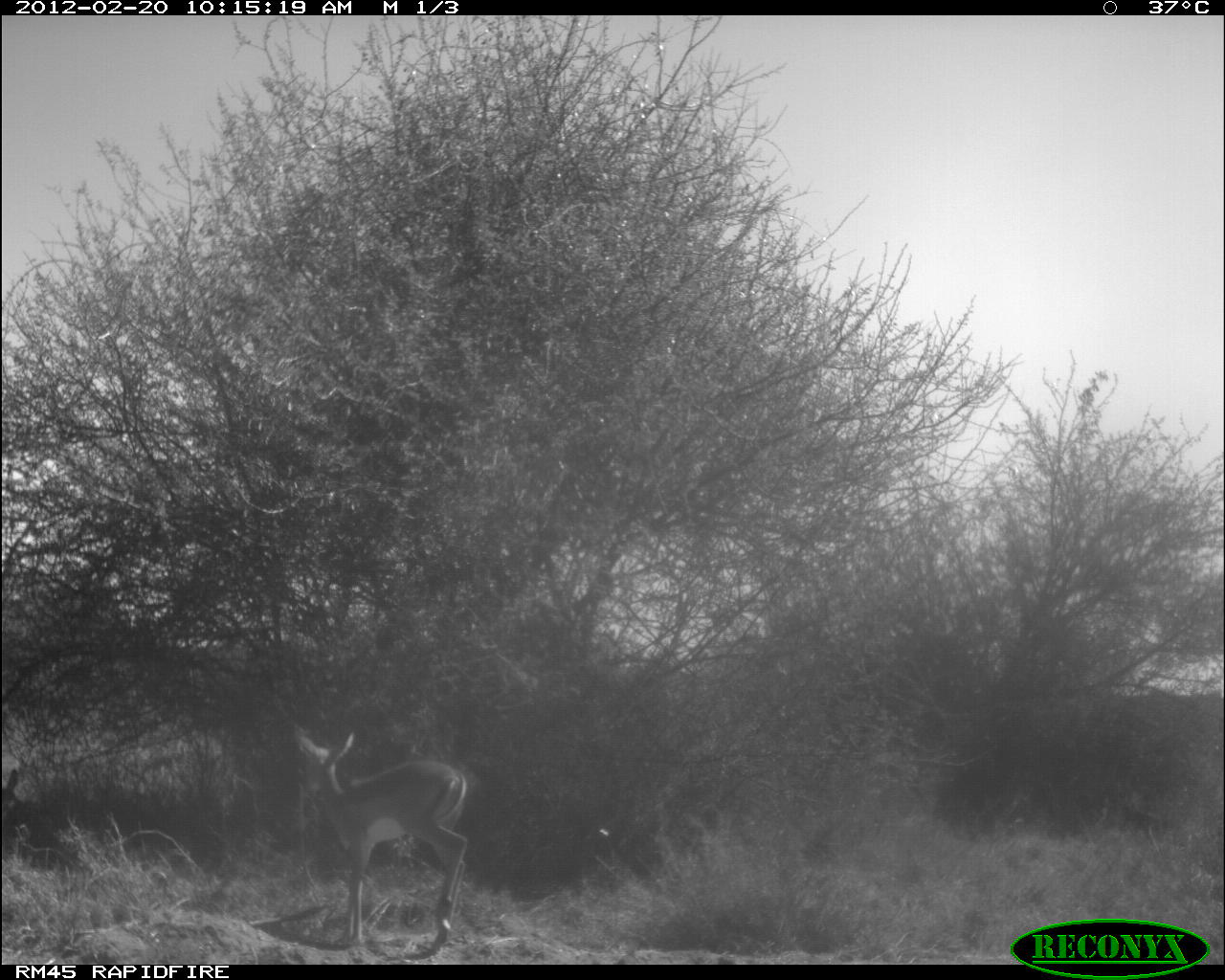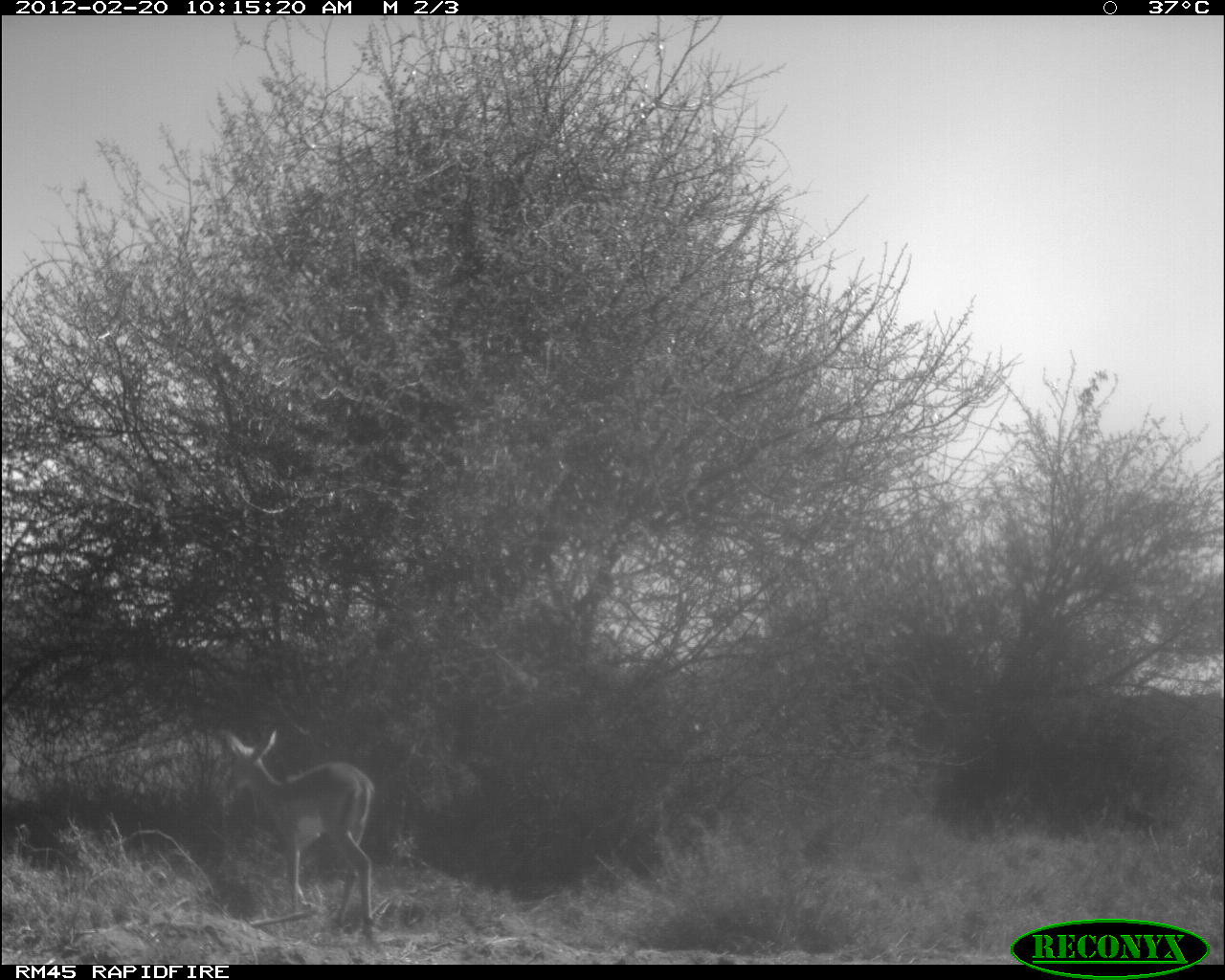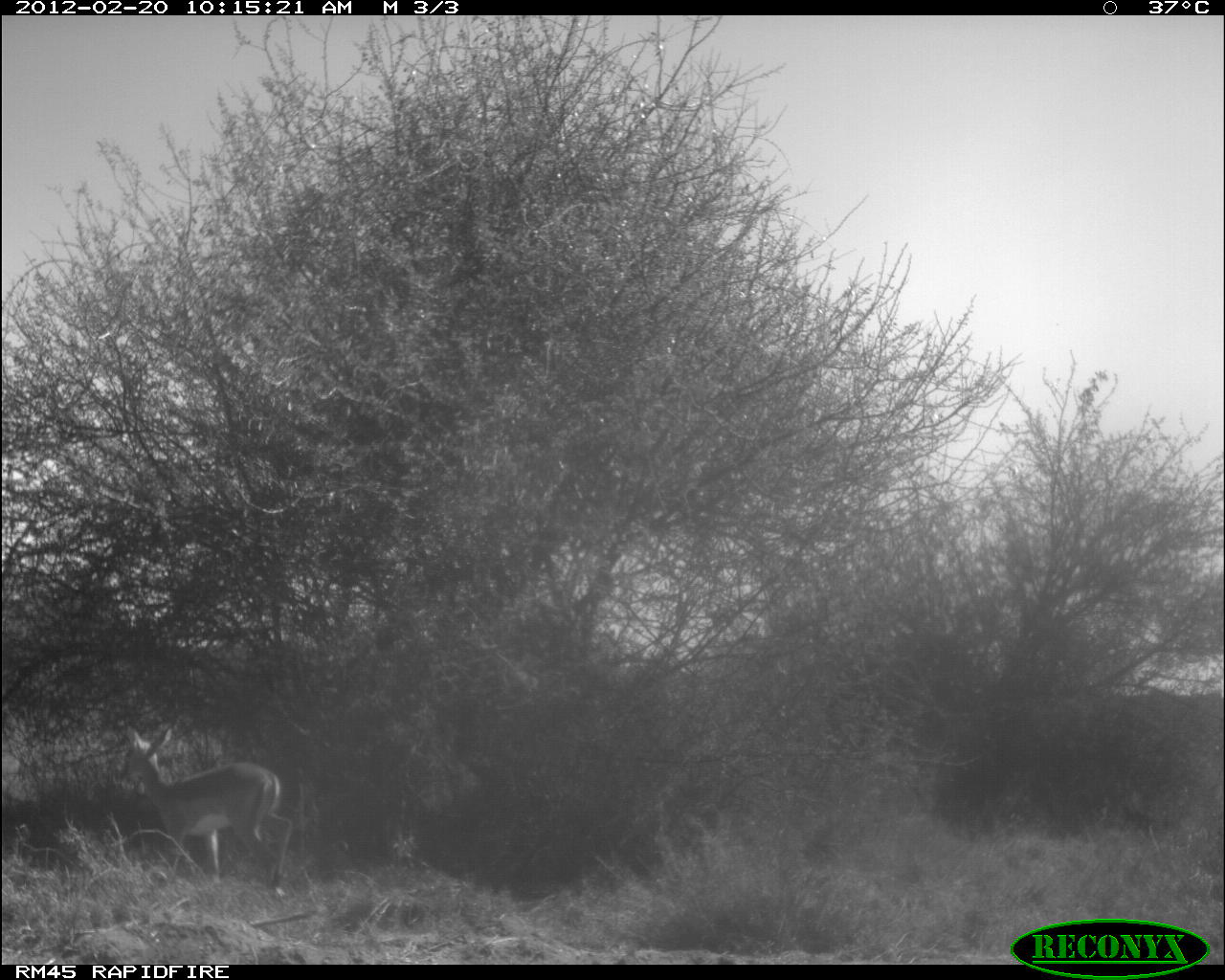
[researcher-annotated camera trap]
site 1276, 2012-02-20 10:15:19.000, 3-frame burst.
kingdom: Animalia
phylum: Chordata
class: Mammalia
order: Artiodactyla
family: Bovidae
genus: Aepyceros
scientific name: Aepyceros melampus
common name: impala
Aepyceros melampus (impala), count 1.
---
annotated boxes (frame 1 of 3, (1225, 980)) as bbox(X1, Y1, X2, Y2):
aepyceros melampus: bbox(295, 731, 470, 947)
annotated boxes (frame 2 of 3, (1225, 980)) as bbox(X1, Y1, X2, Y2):
aepyceros melampus: bbox(220, 727, 376, 937)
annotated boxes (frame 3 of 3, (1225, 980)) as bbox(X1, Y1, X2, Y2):
aepyceros melampus: bbox(116, 724, 294, 891)